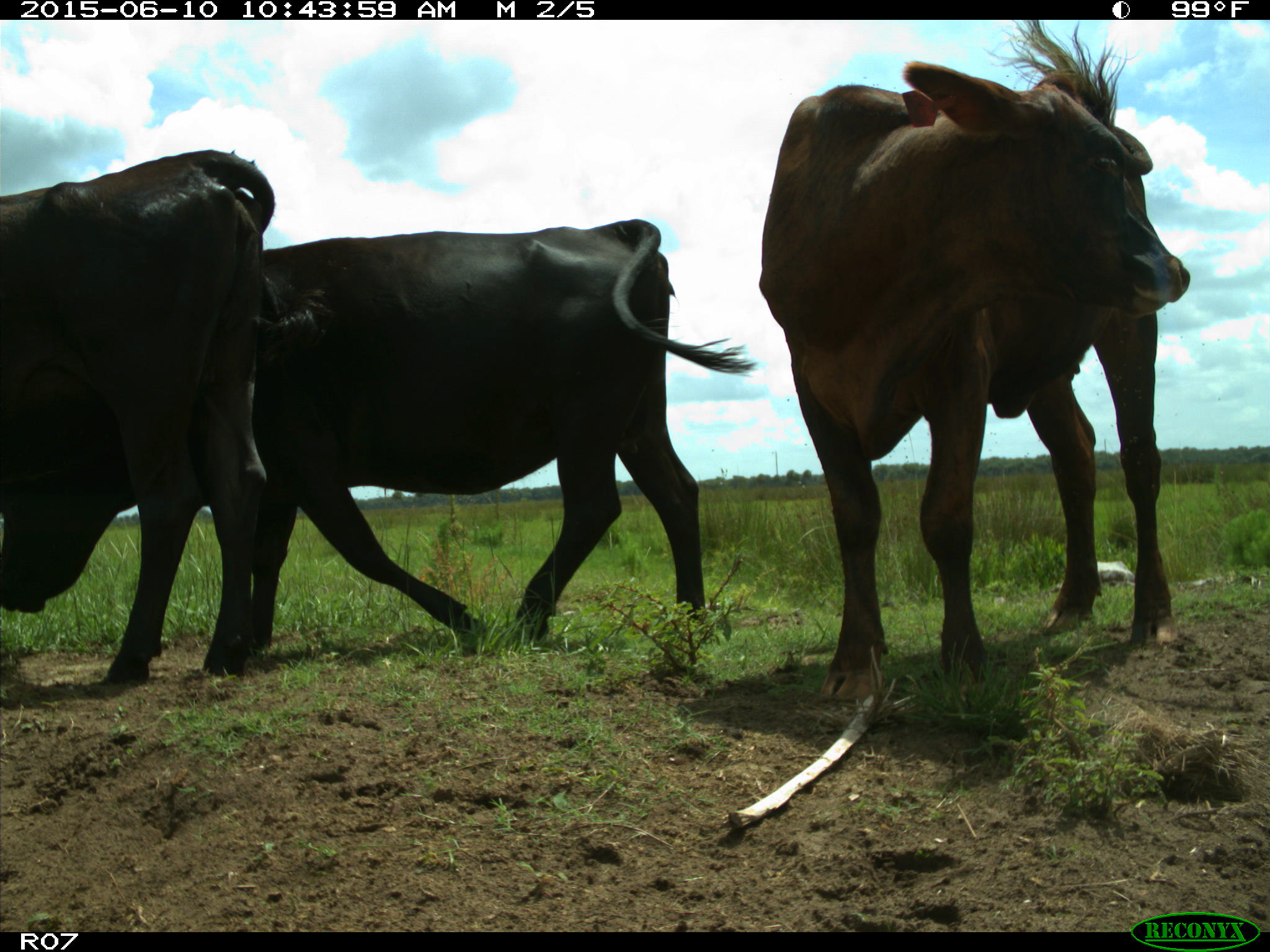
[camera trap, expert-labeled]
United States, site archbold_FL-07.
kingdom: Animalia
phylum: Chordata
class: Mammalia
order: Artiodactyla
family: Bovidae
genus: Bos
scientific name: Bos taurus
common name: domestic cow